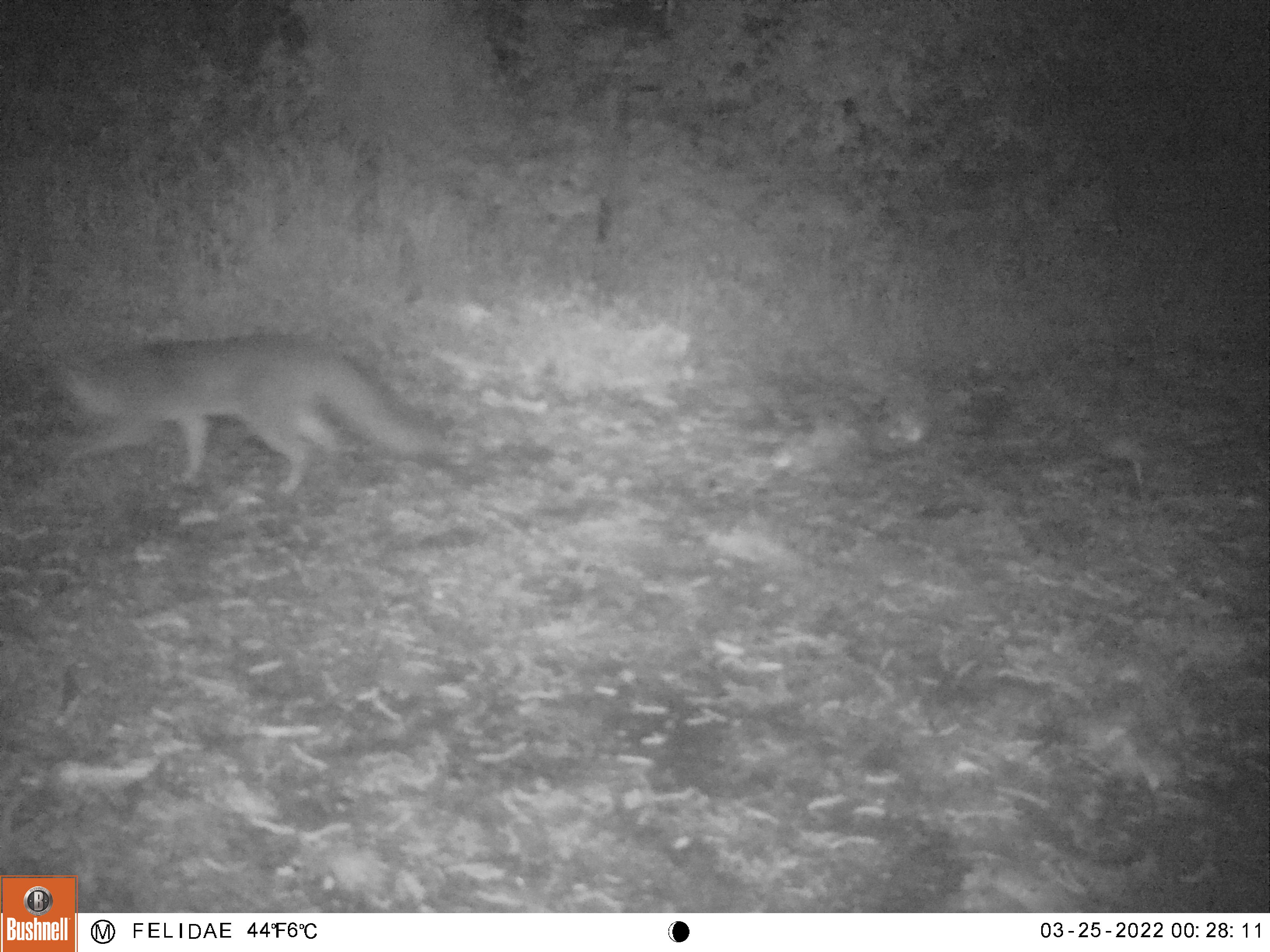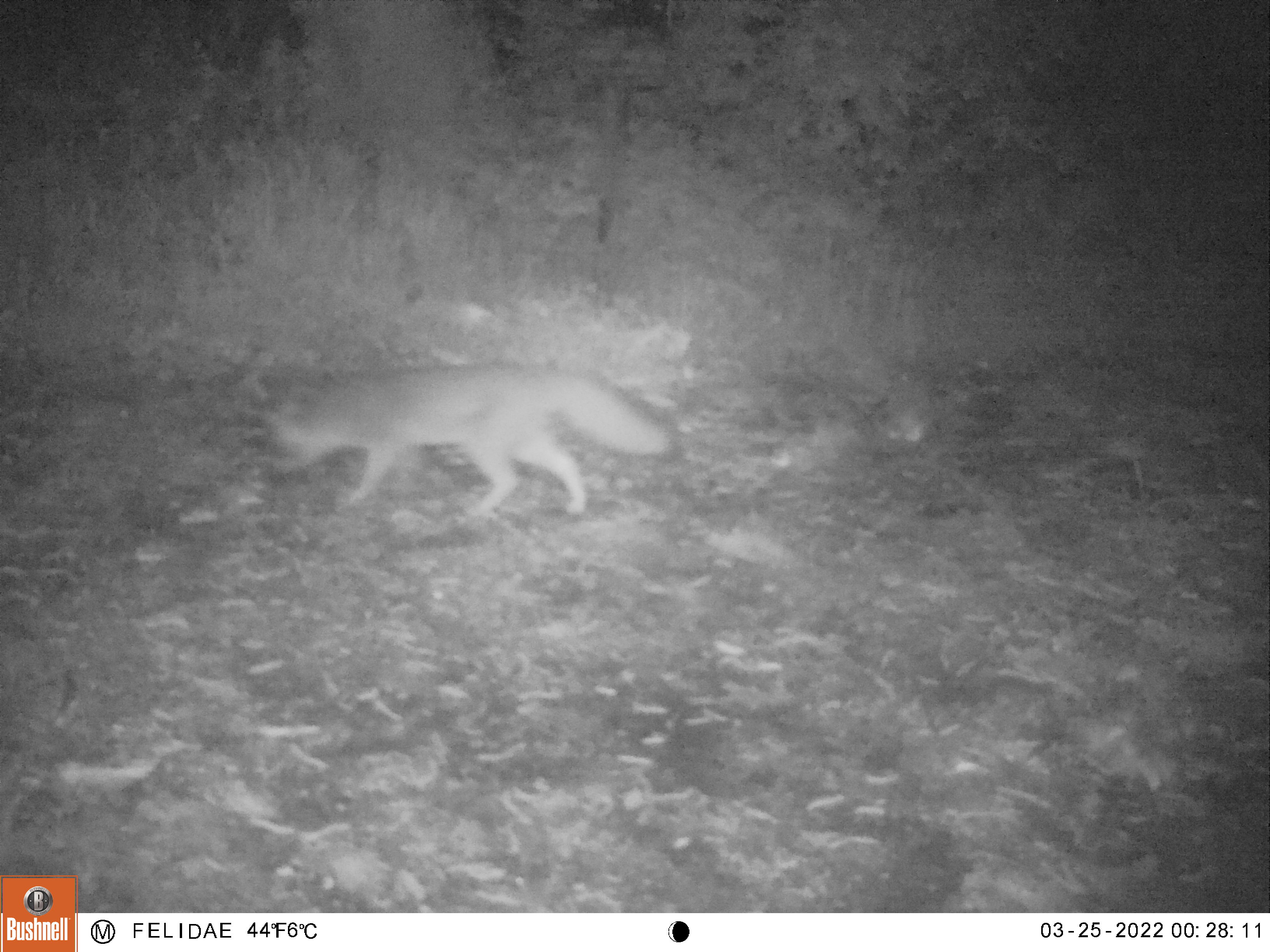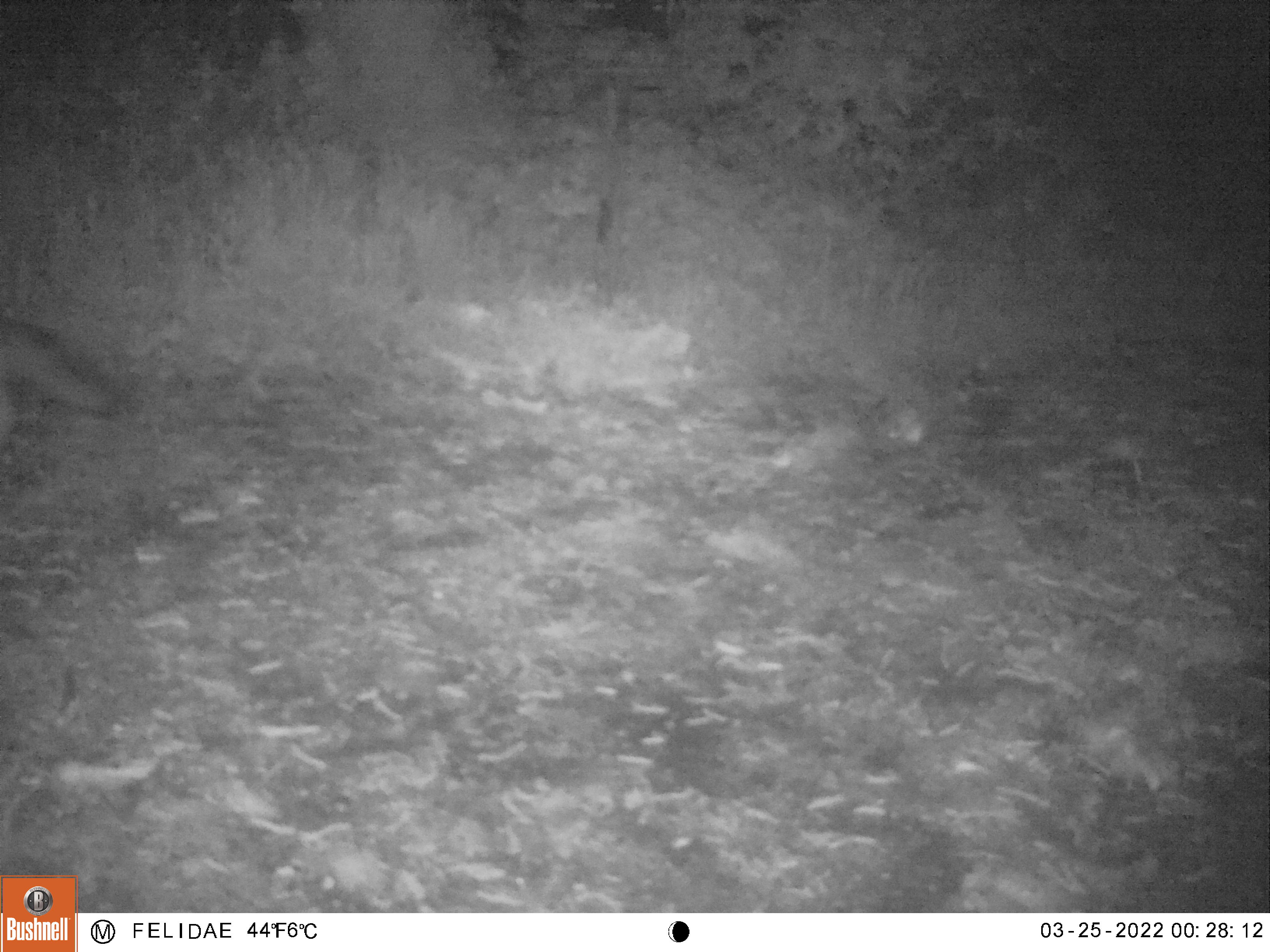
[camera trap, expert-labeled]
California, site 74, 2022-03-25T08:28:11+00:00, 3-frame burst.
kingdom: Animalia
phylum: Chordata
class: Mammalia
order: Carnivora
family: Canidae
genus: Urocyon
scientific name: Urocyon cinereoargenteus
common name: gray fox